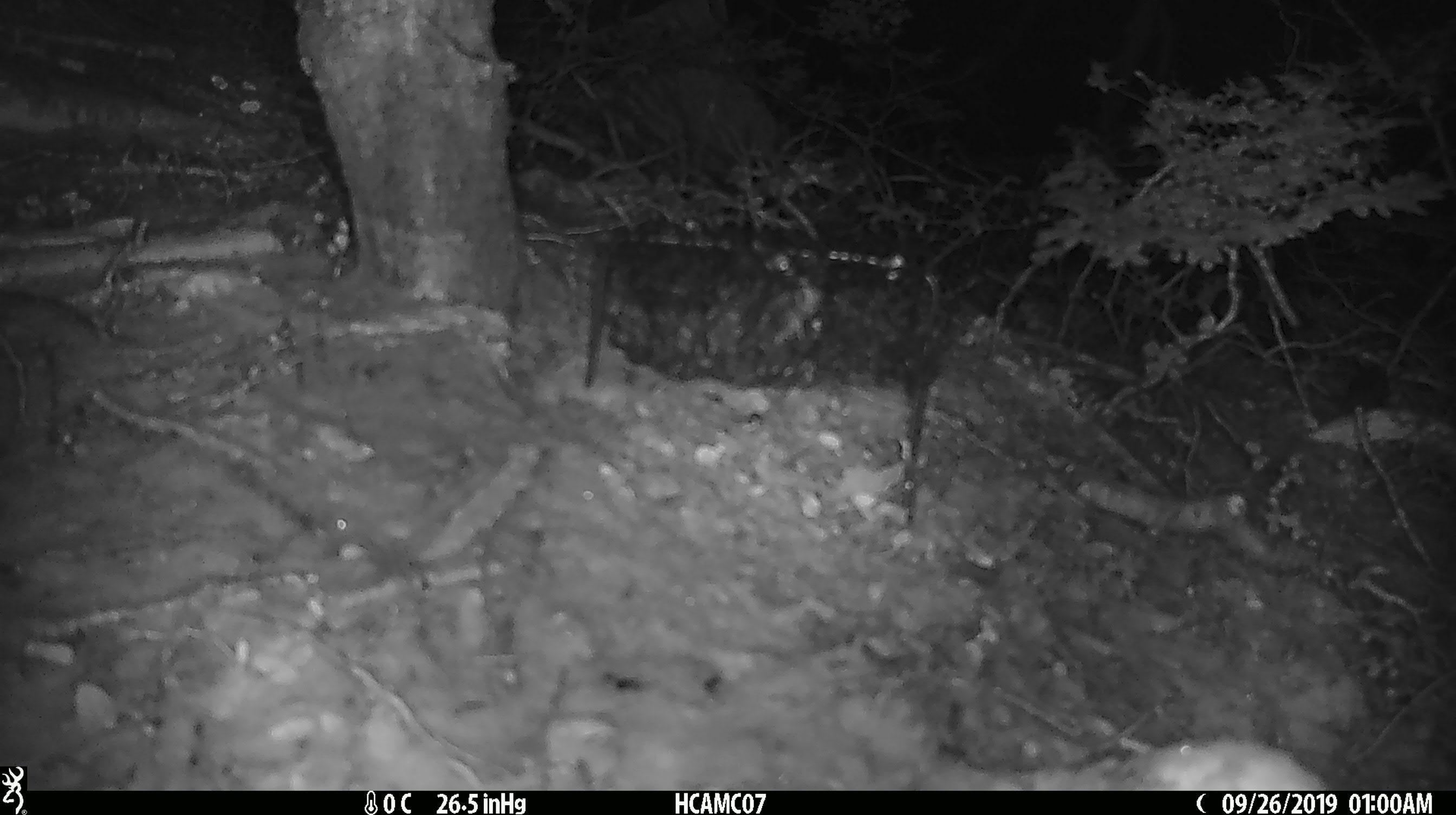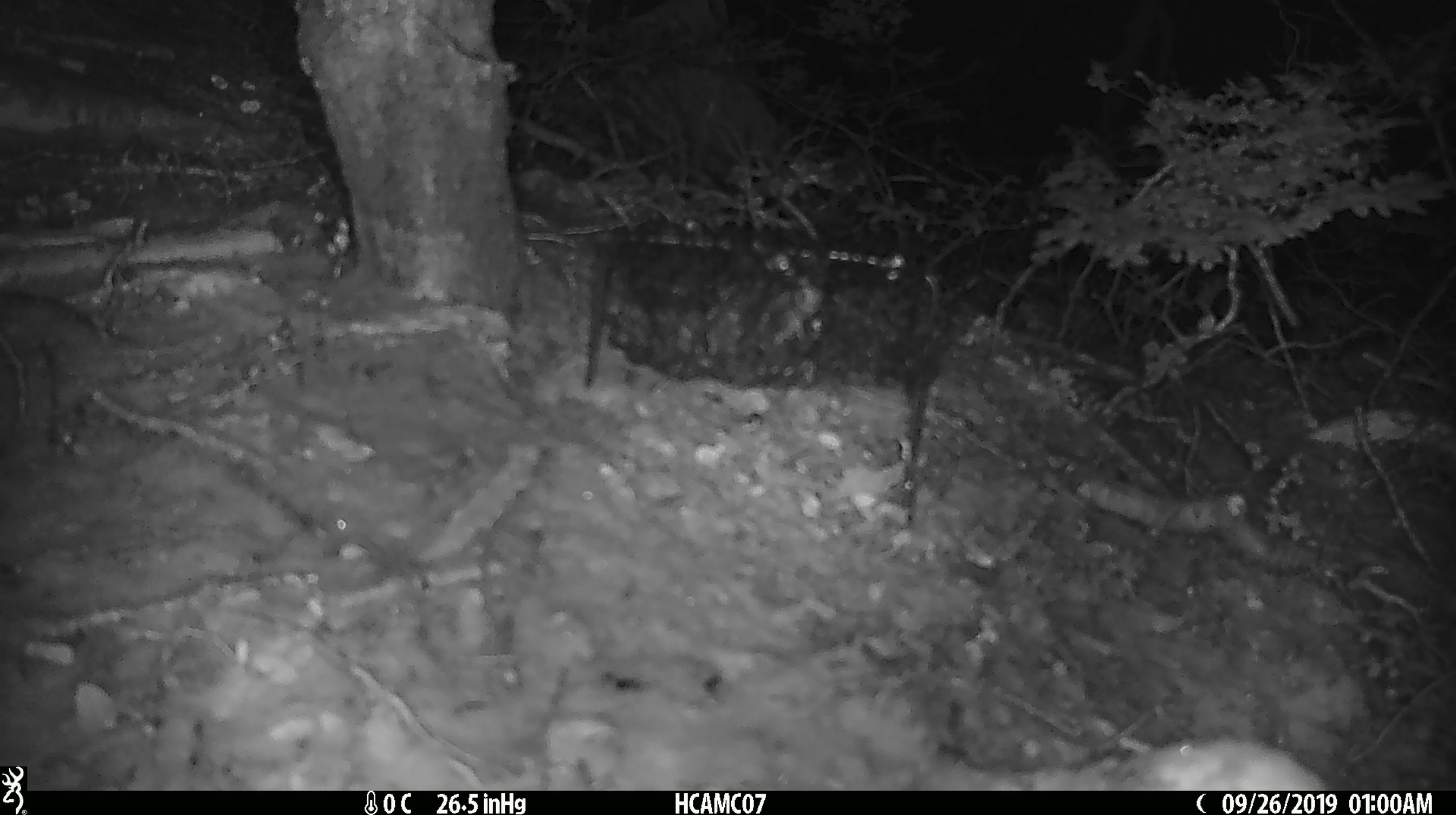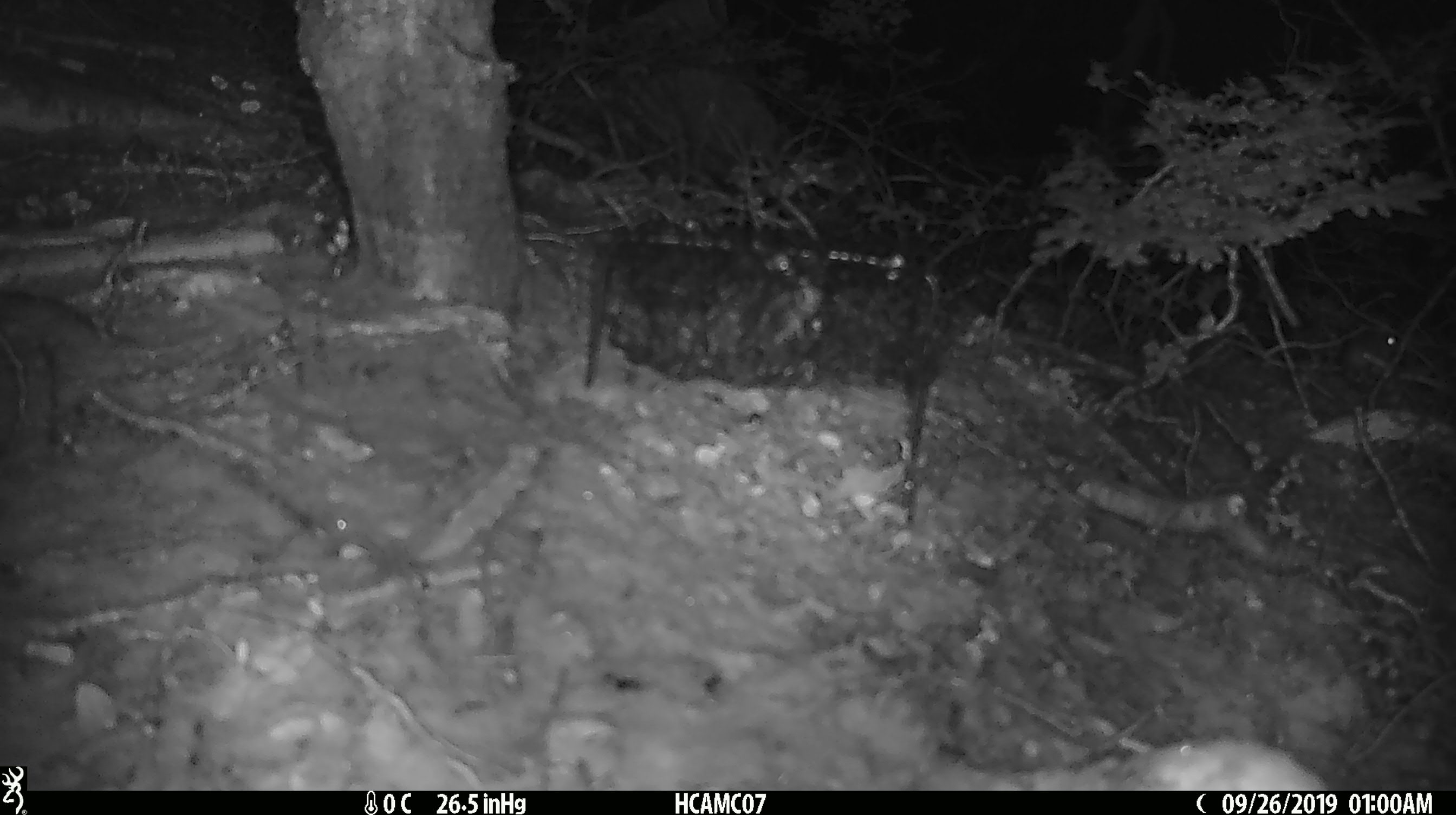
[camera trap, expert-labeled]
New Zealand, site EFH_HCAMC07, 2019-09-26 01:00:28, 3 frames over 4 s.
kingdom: Animalia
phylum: Chordata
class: Mammalia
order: Rodentia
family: Muridae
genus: Mus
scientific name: Mus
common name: mouse